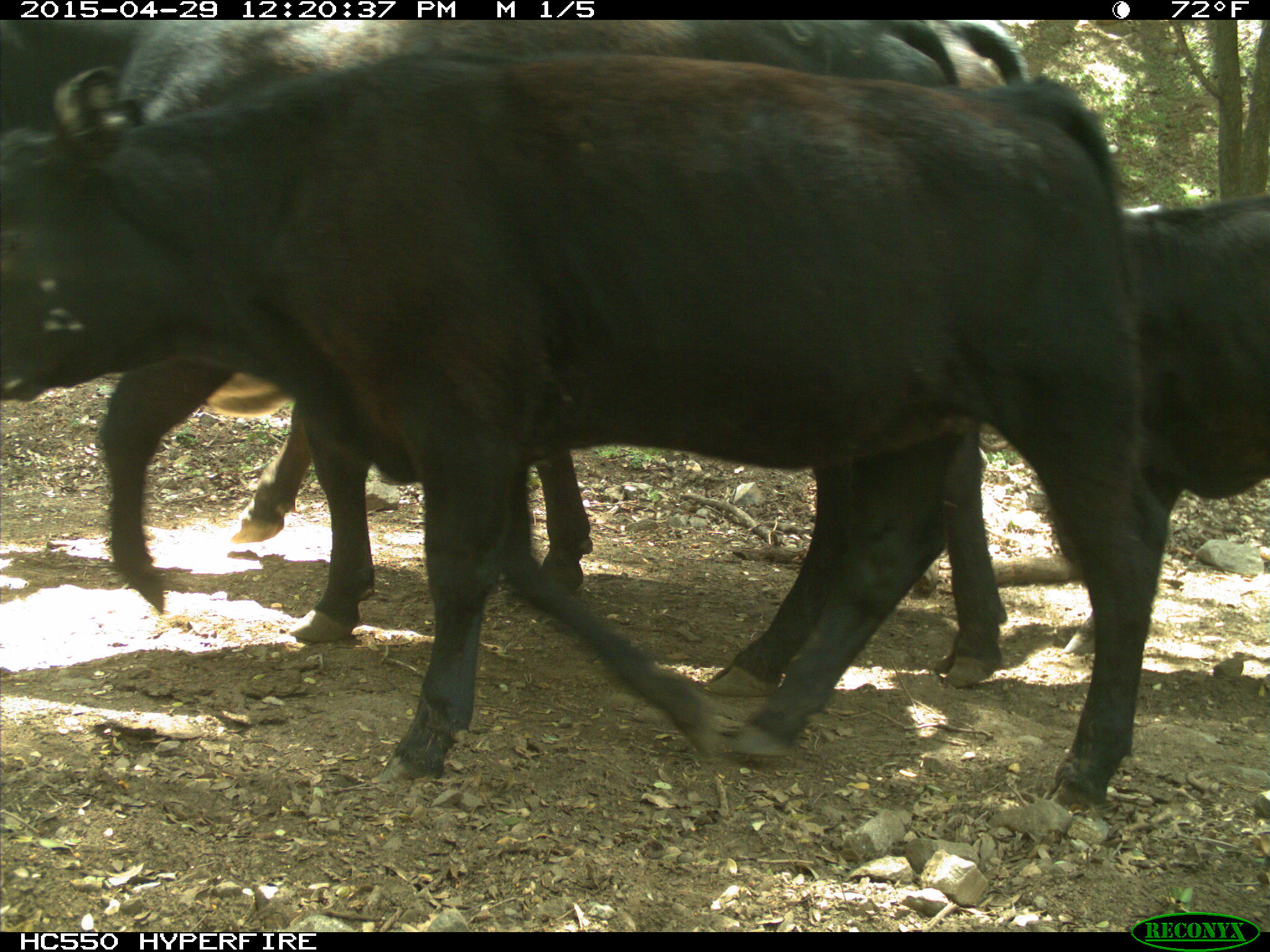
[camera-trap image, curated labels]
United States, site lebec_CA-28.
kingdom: Animalia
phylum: Chordata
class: Mammalia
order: Artiodactyla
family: Bovidae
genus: Bos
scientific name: Bos taurus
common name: domestic cow